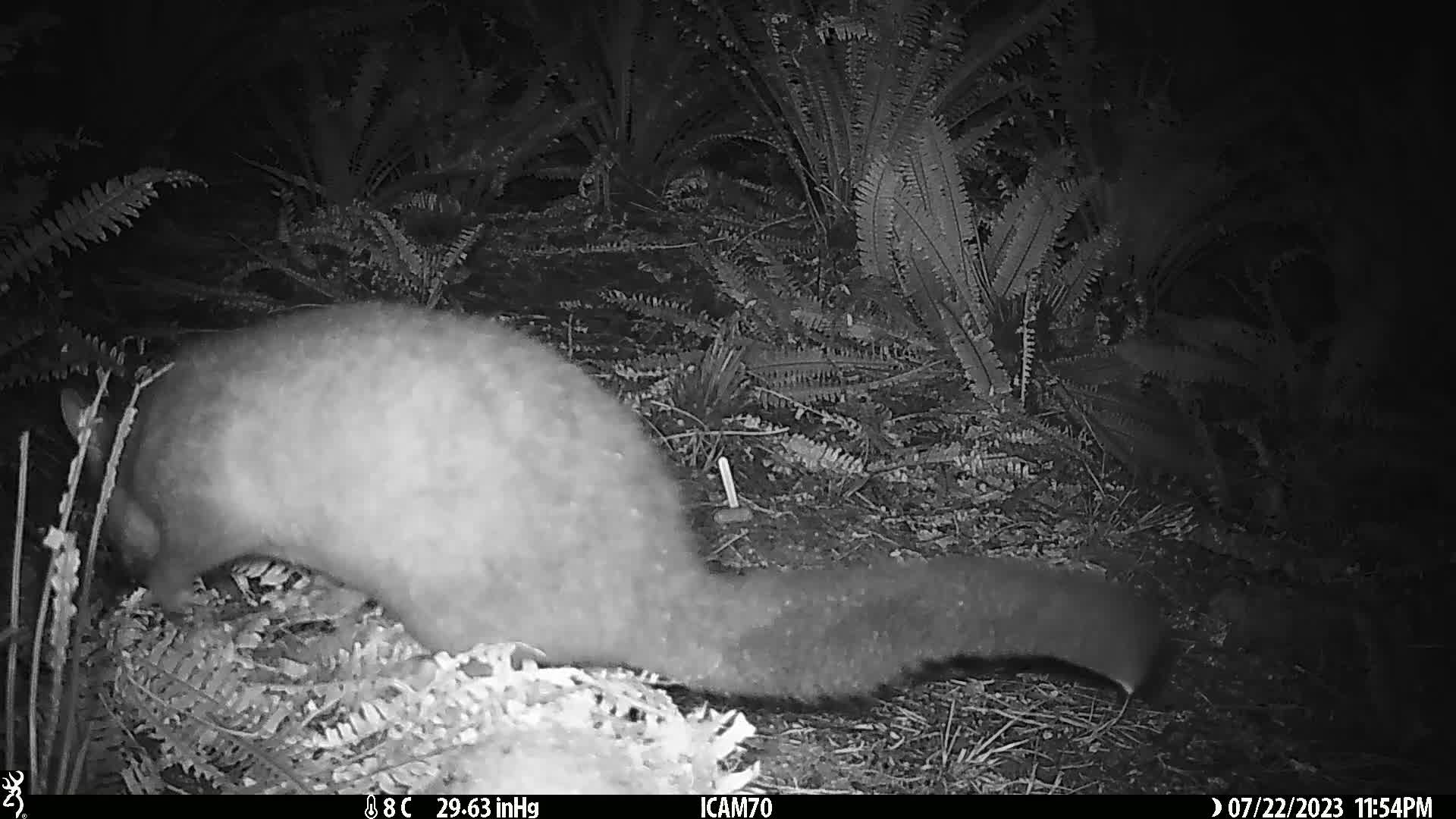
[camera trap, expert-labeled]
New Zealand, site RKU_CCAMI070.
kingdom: Animalia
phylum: Chordata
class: Mammalia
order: Diprotodontia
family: Phalangeridae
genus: Trichosurus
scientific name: Trichosurus vulpecula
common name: common brushtail possum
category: possum